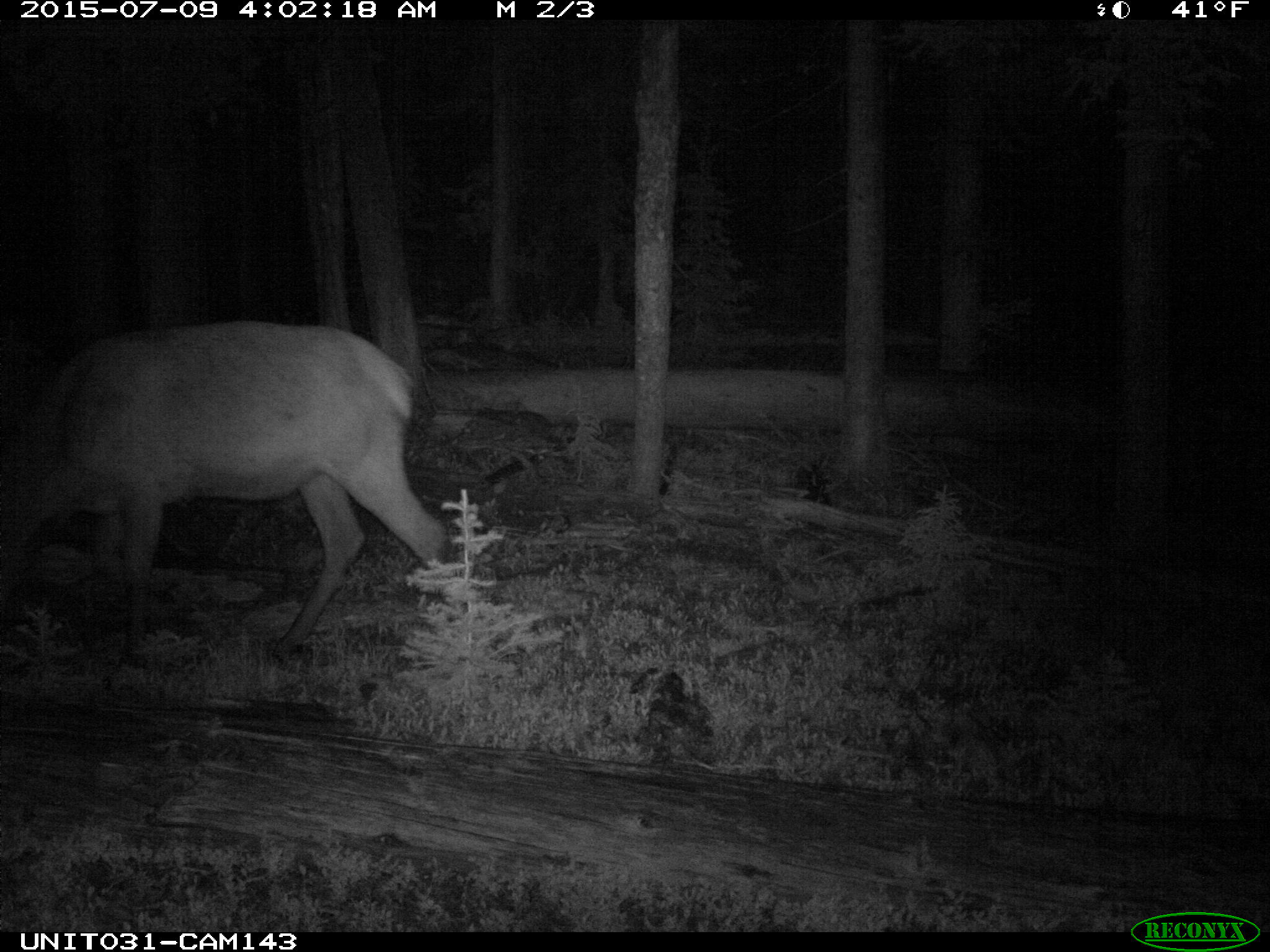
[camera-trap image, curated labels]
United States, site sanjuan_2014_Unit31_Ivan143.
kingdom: Animalia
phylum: Chordata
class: Mammalia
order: Artiodactyla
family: Cervidae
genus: Cervus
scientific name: Cervus elaphus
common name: red deer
Cervus elaphus (red deer).